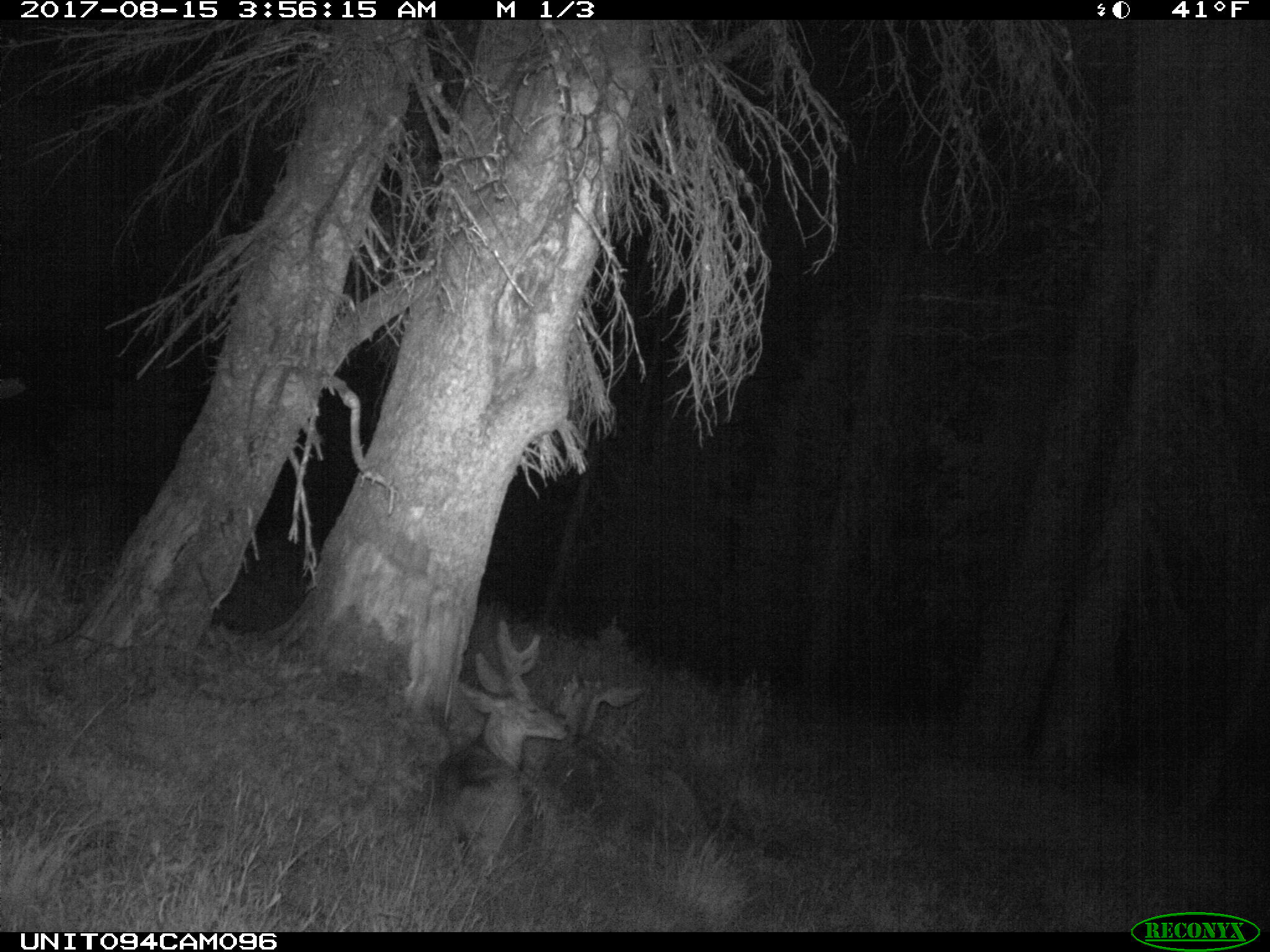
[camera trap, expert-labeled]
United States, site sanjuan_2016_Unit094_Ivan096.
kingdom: Animalia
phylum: Chordata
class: Mammalia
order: Artiodactyla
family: Cervidae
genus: Odocoileus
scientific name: Odocoileus hemionus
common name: mule deer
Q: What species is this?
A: Odocoileus hemionus (mule deer).